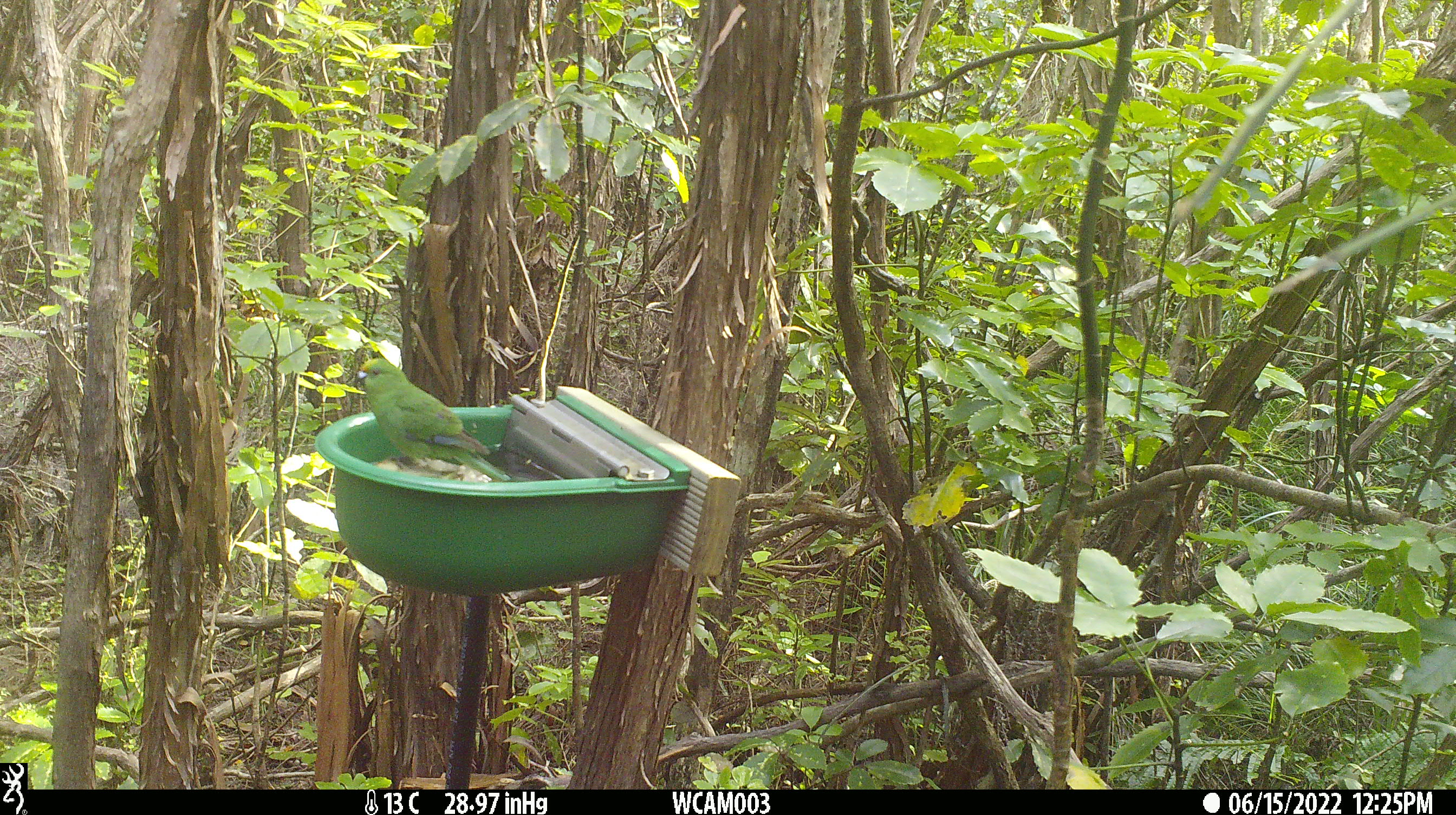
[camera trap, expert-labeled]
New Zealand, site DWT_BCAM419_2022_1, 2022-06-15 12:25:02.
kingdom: Animalia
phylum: Chordata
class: Aves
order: Psittaciformes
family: Psittaculidae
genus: Cyanoramphus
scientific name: Cyanoramphus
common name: parakeet